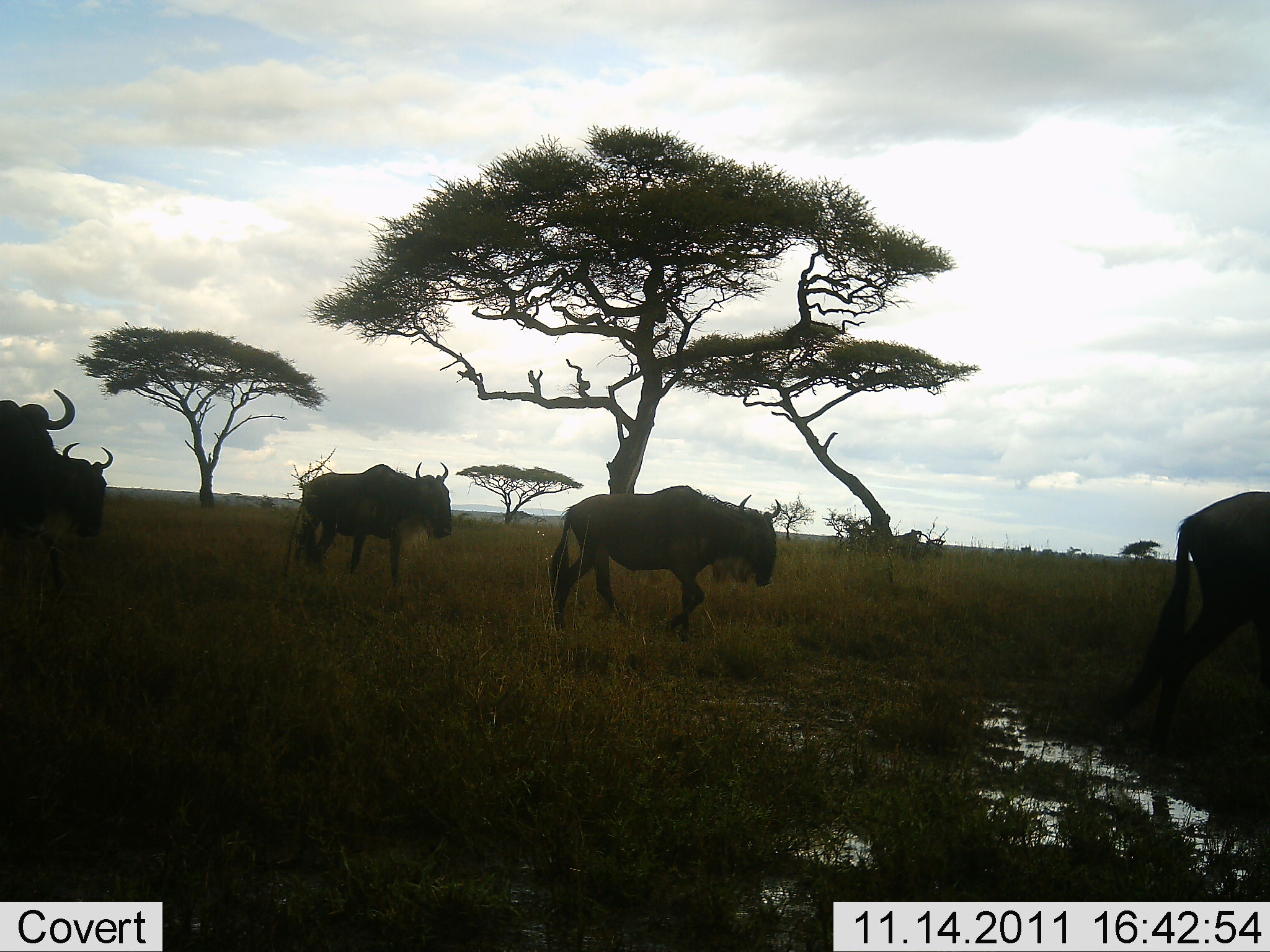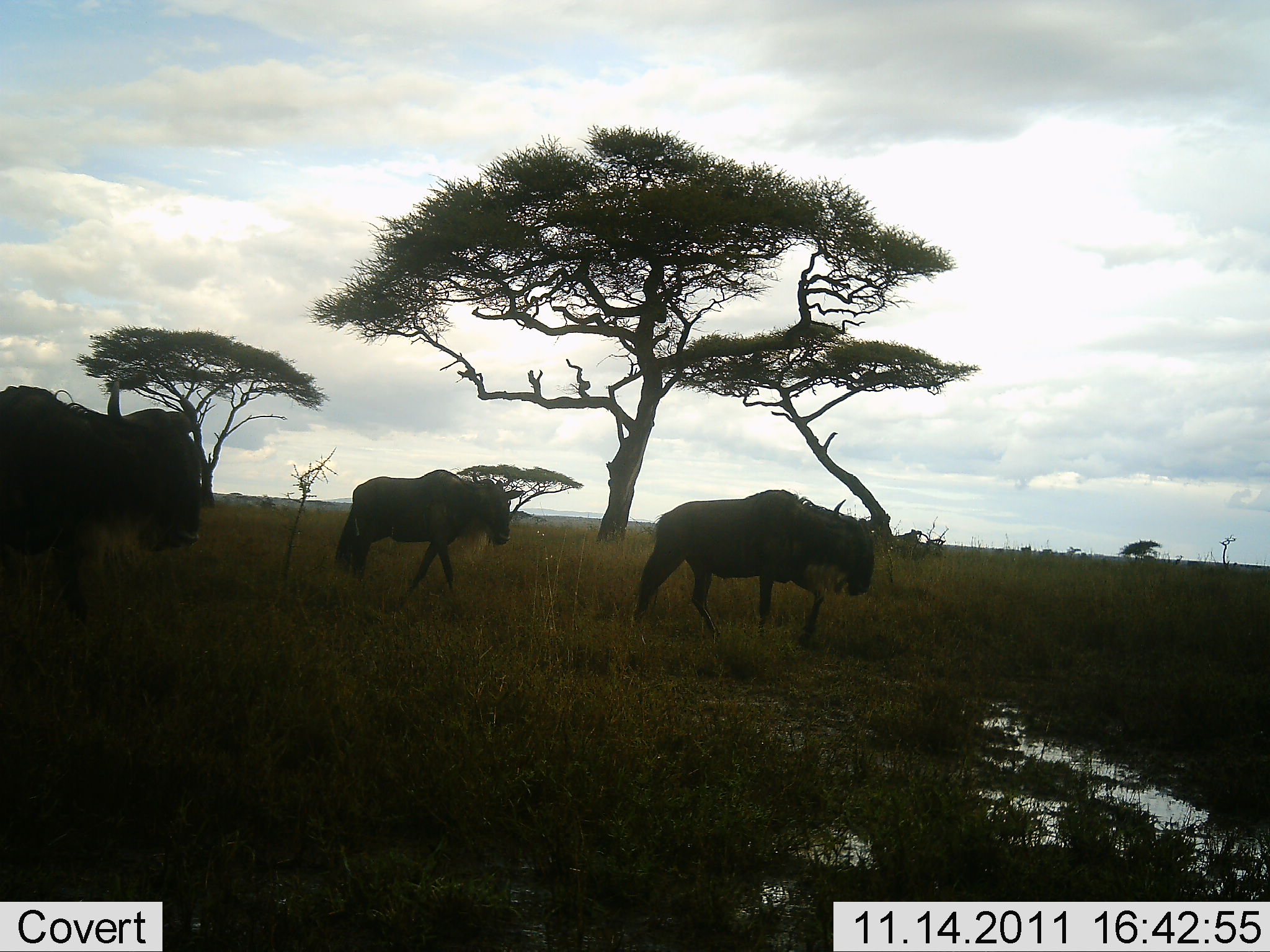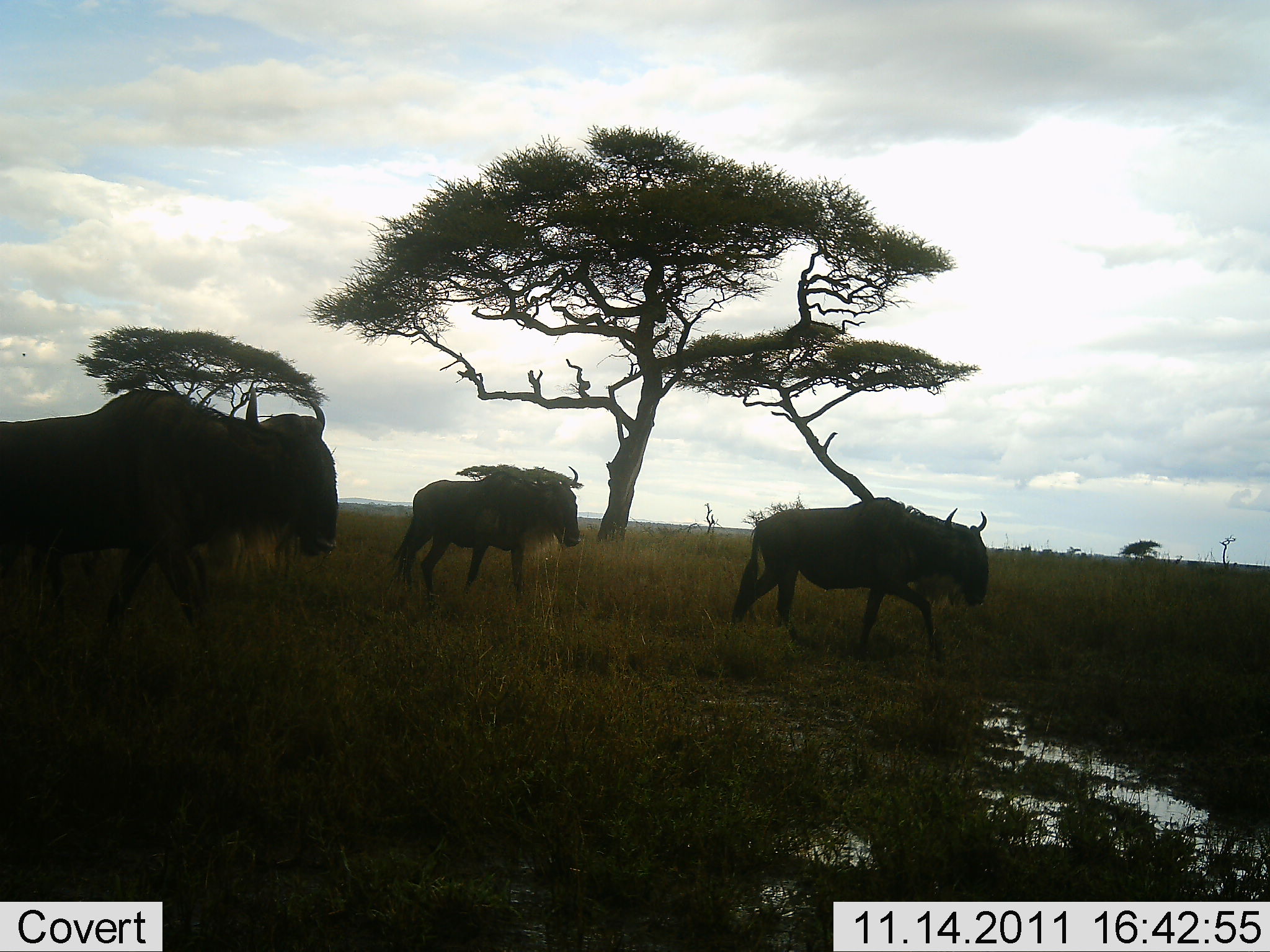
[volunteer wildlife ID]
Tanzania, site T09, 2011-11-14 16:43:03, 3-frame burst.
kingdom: Animalia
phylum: Chordata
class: Mammalia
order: Artiodactyla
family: Bovidae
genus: Connochaetes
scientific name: Connochaetes taurinus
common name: blue wildebeest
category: wildebeest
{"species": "wildebeest (blue wildebeest) (Connochaetes taurinus)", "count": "4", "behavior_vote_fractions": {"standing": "6%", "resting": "0%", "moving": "94%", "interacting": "0%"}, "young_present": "0%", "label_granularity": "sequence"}